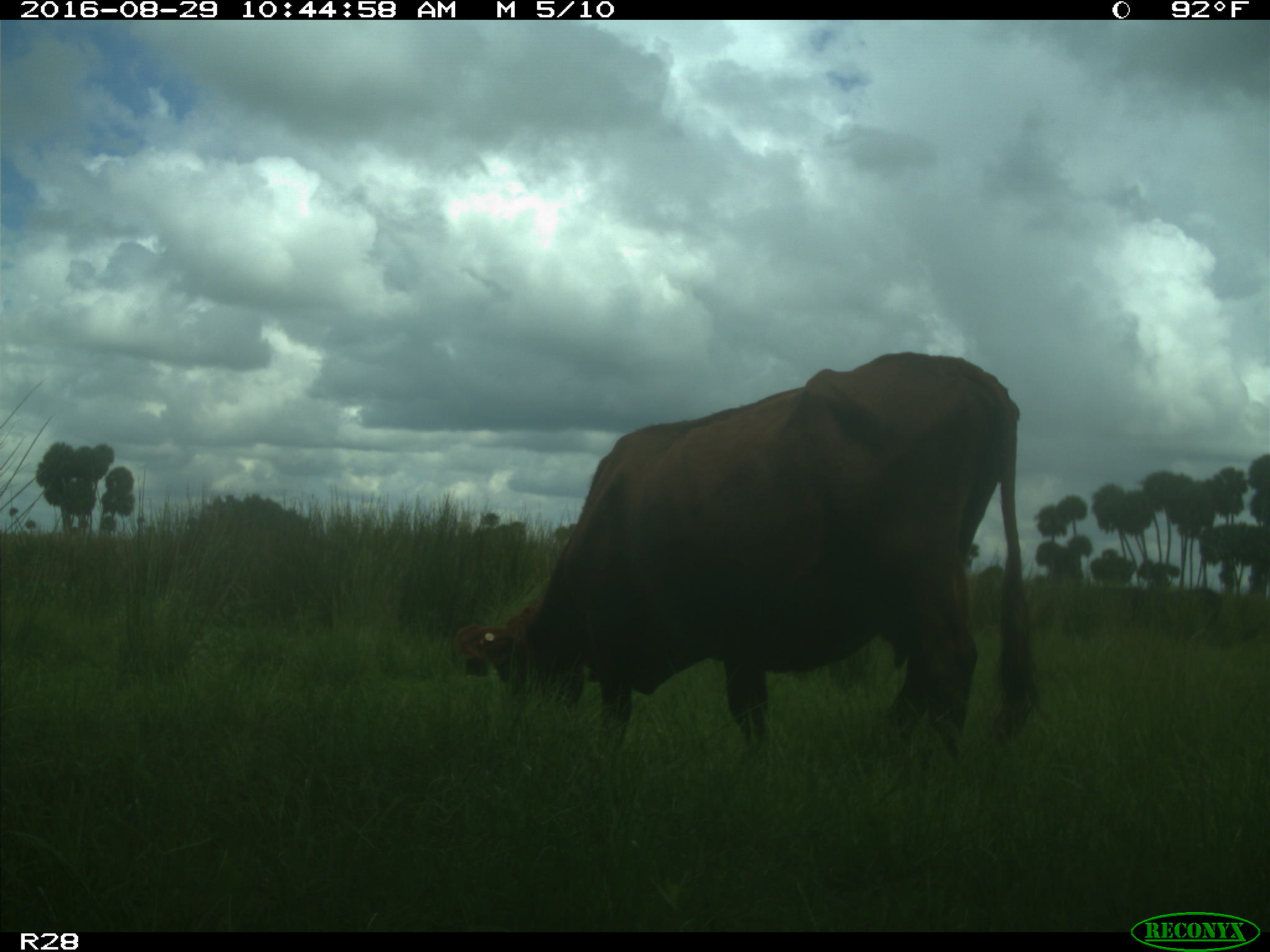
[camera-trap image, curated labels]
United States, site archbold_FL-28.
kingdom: Animalia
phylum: Chordata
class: Mammalia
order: Artiodactyla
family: Bovidae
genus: Bos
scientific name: Bos taurus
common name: domestic cow